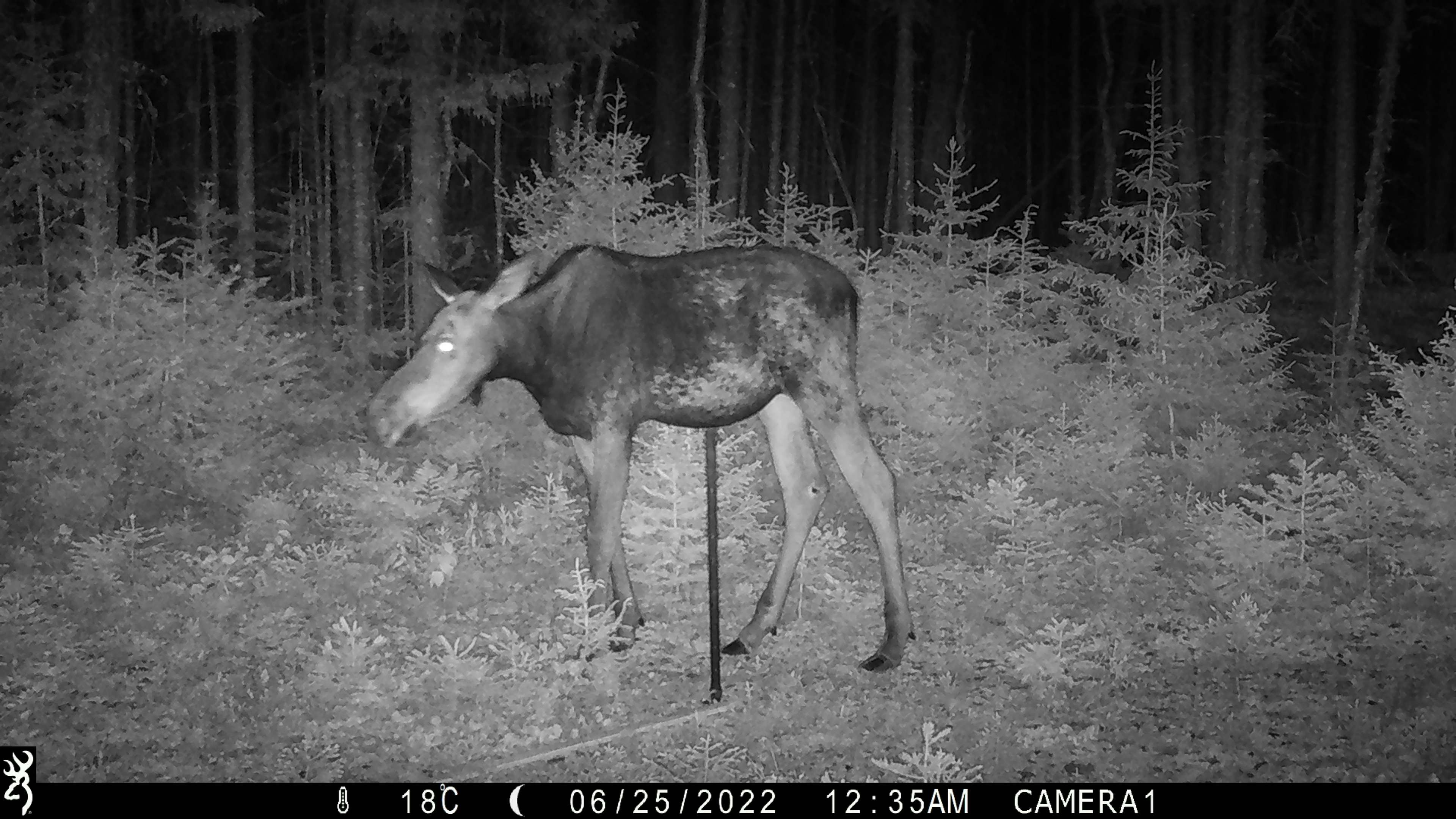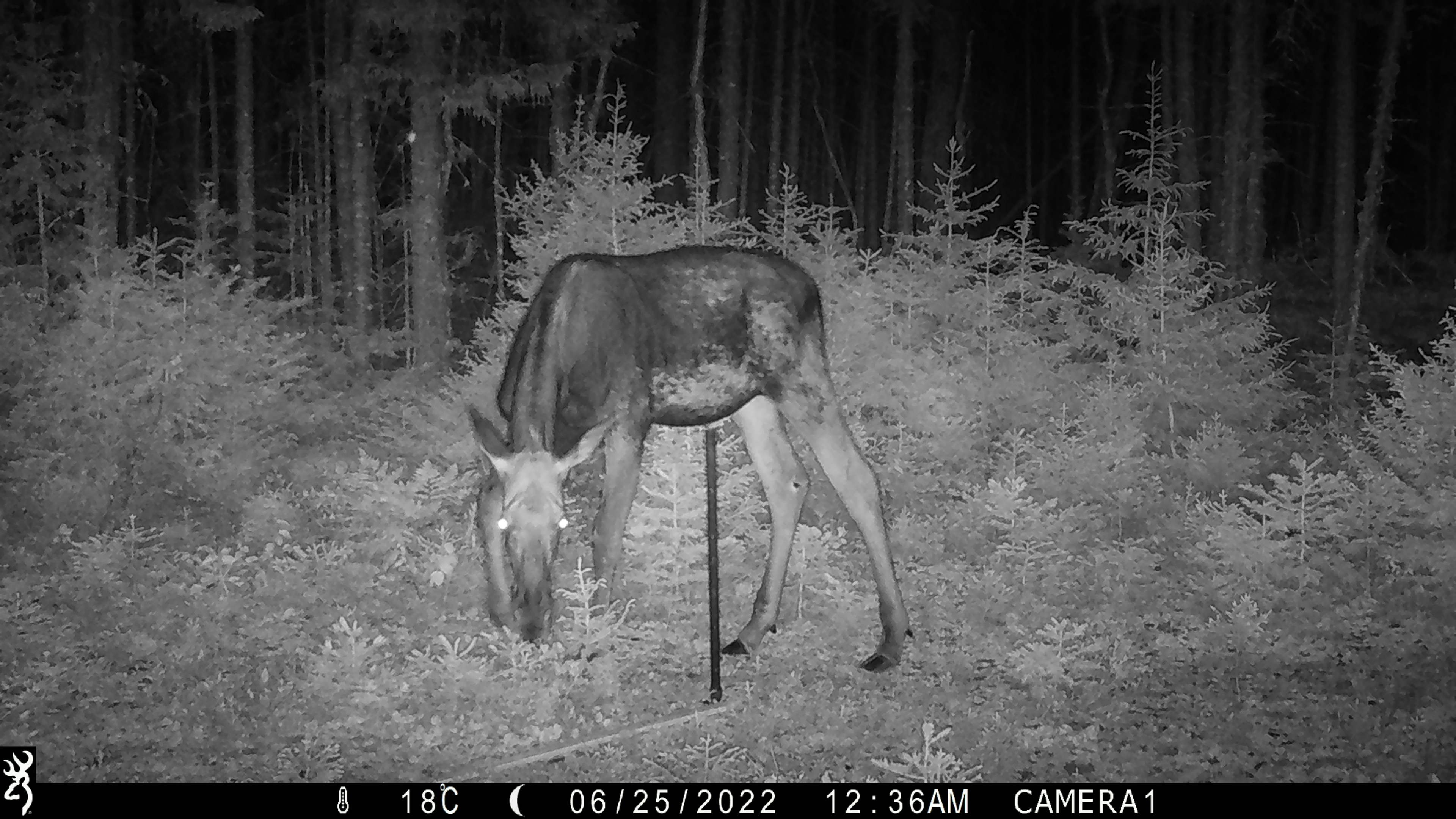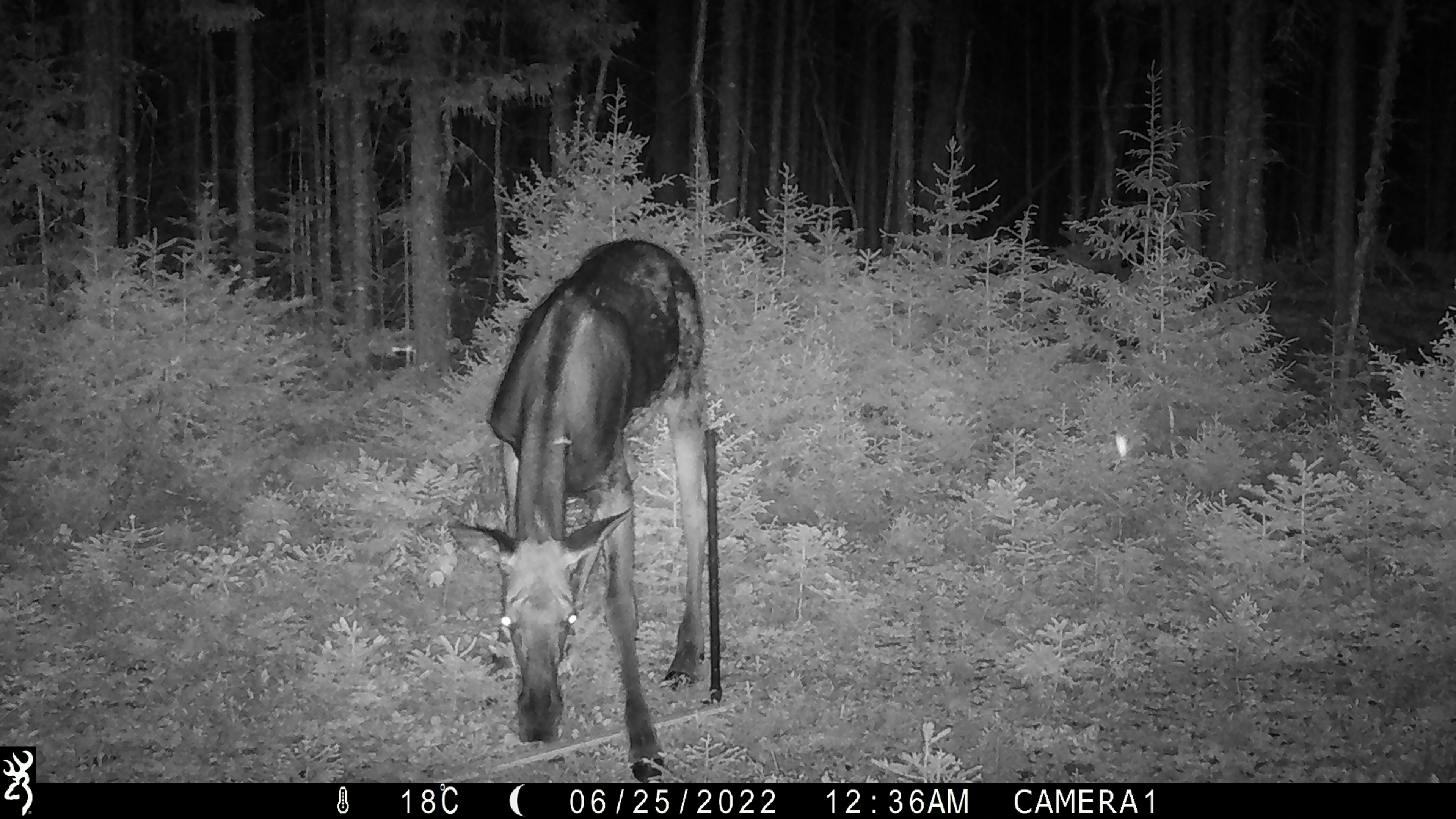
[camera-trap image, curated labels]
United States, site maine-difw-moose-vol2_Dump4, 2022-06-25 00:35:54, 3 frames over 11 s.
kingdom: Animalia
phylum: Chordata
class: Mammalia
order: Artiodactyla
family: Cervidae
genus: Alces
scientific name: Alces alces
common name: moose